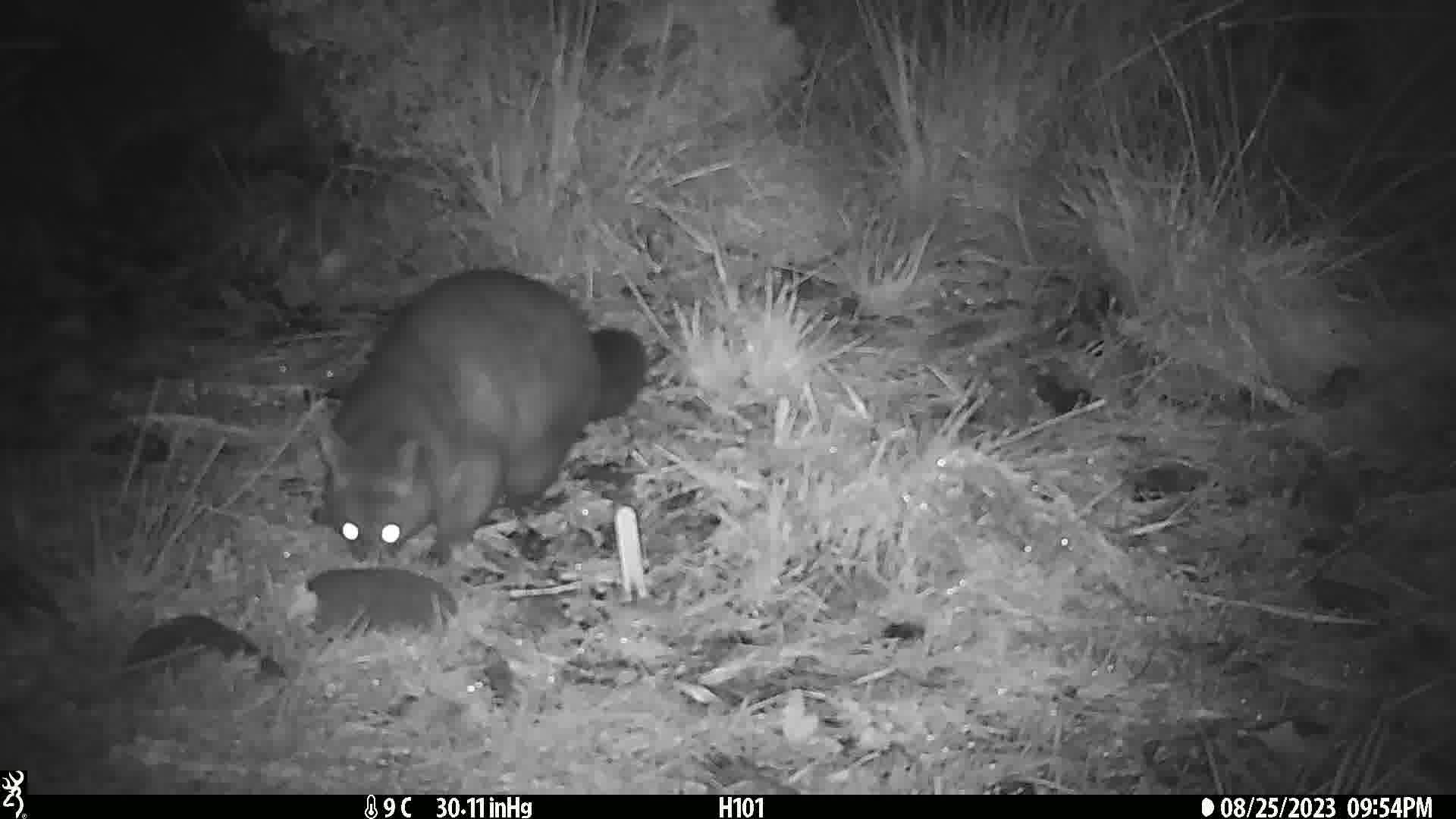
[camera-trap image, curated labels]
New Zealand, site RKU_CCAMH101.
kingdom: Animalia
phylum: Chordata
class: Mammalia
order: Diprotodontia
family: Phalangeridae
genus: Trichosurus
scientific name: Trichosurus vulpecula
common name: common brushtail possum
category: possum